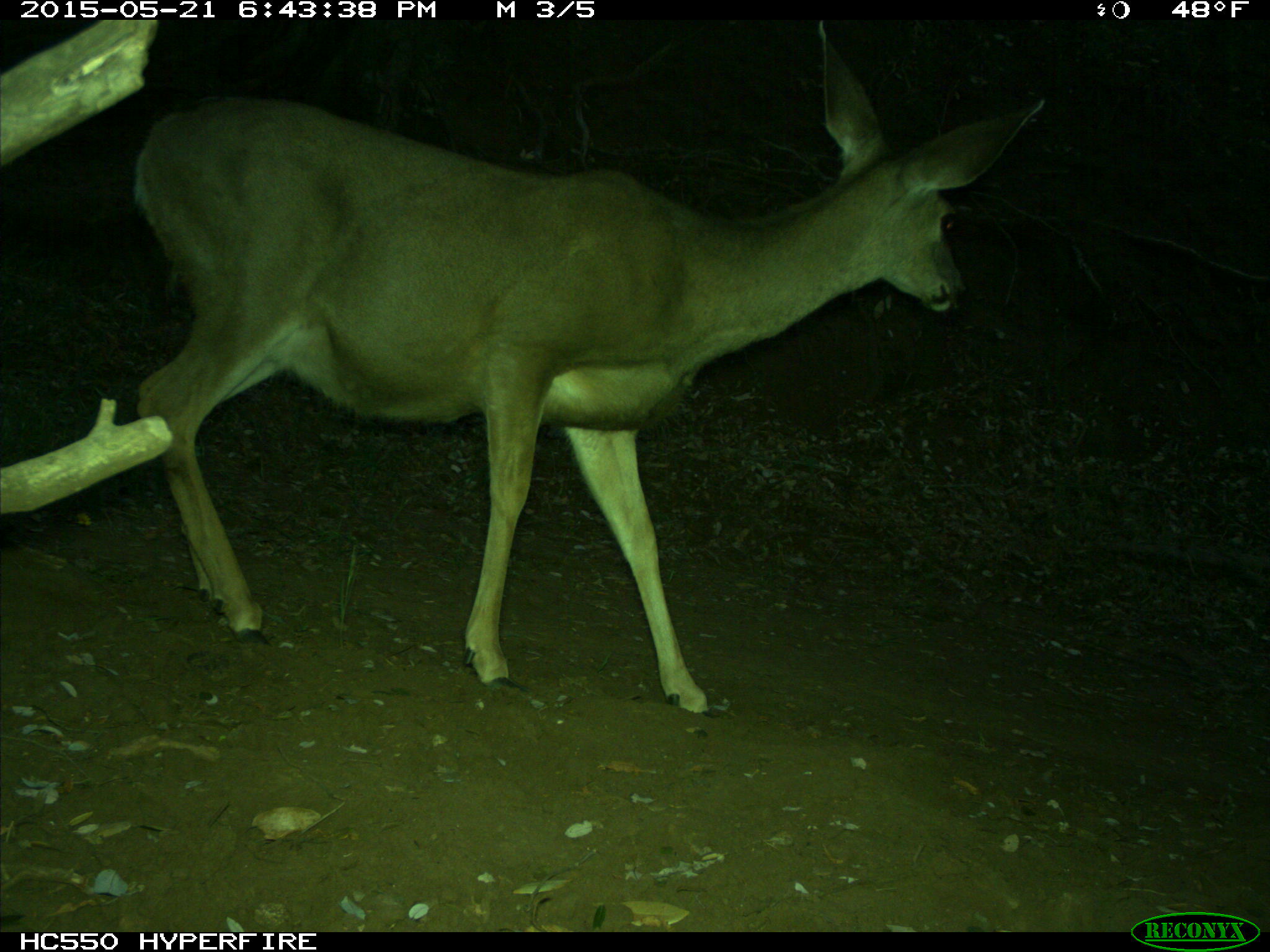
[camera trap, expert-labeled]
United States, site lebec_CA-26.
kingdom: Animalia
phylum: Chordata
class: Mammalia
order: Artiodactyla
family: Cervidae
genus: Odocoileus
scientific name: Odocoileus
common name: deer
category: unidentified deer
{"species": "unidentified deer (deer) (Odocoileus)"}